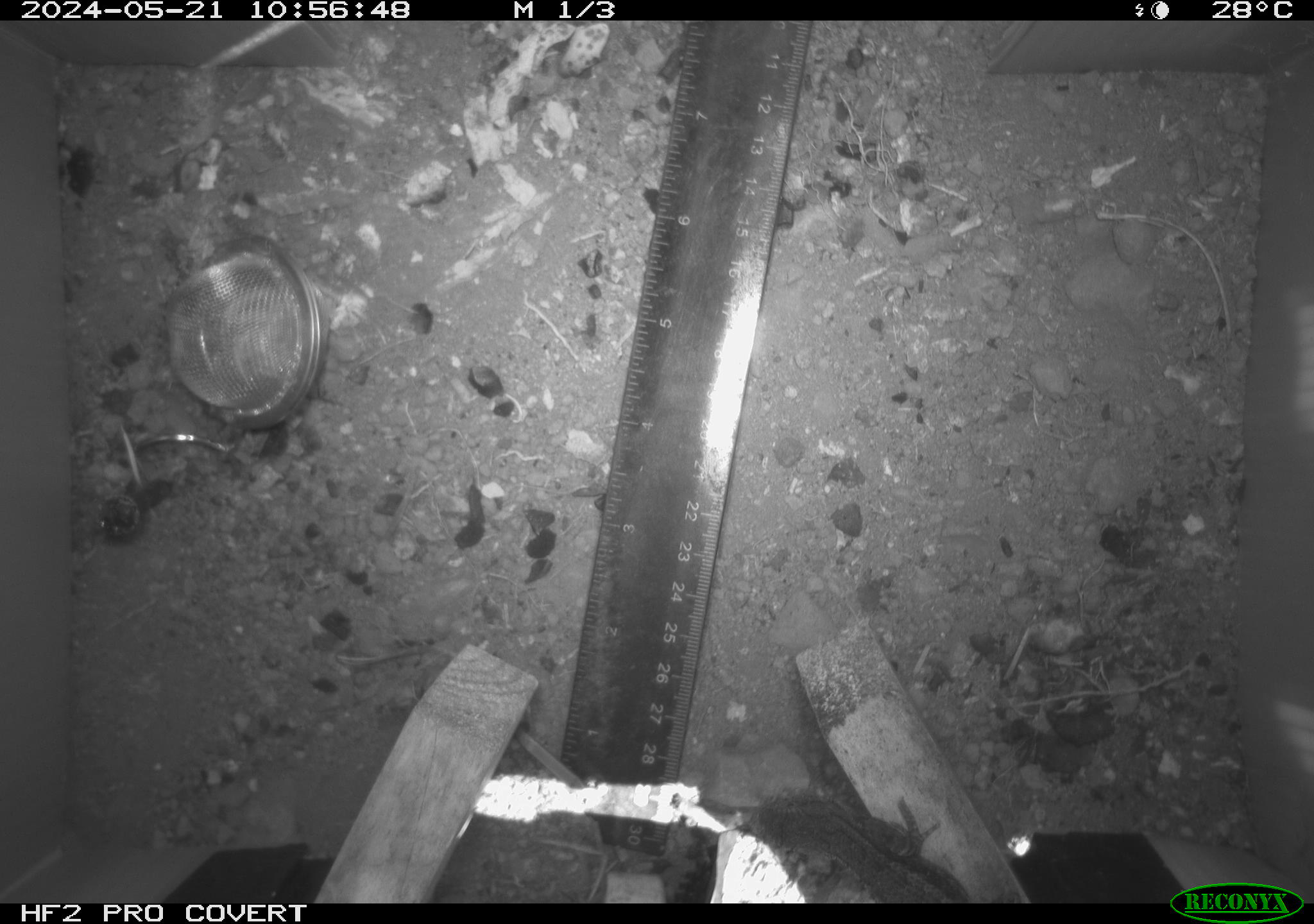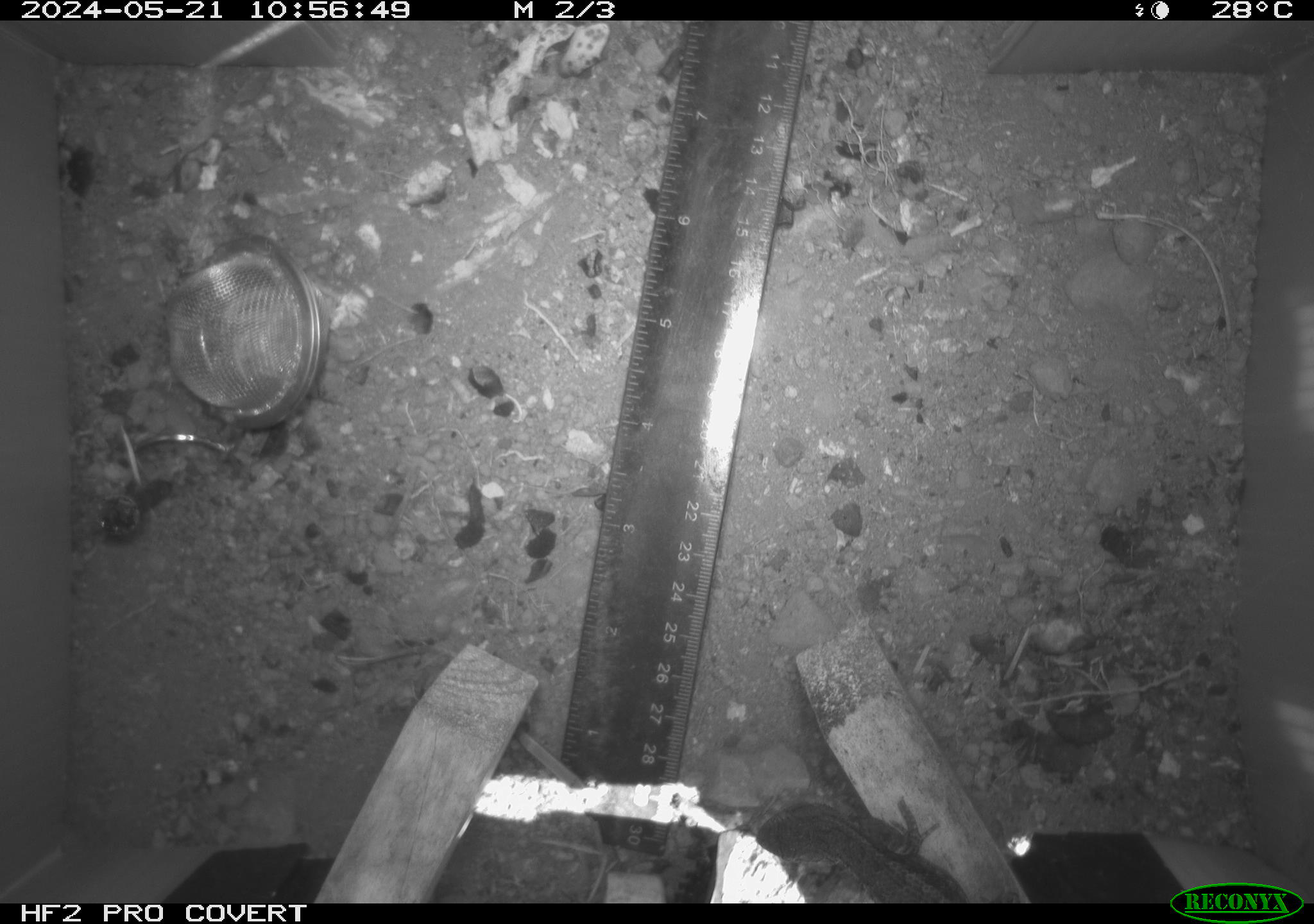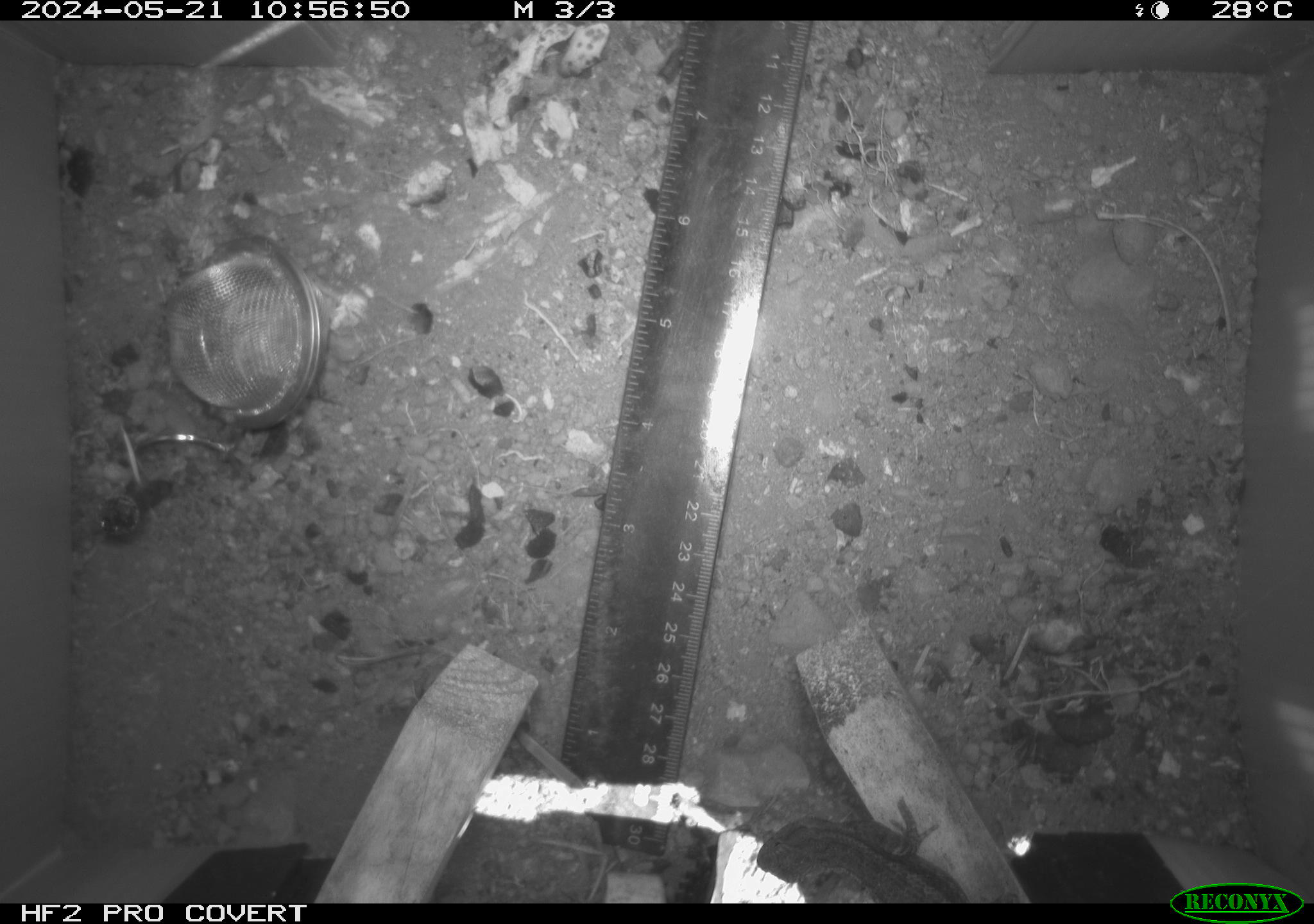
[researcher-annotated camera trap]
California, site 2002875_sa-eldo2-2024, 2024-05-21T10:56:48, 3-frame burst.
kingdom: Animalia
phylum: Chordata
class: Reptilia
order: Squamata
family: Phrynosomatidae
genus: Sceloporus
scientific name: Sceloporus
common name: spiny lizards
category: sceloporus species